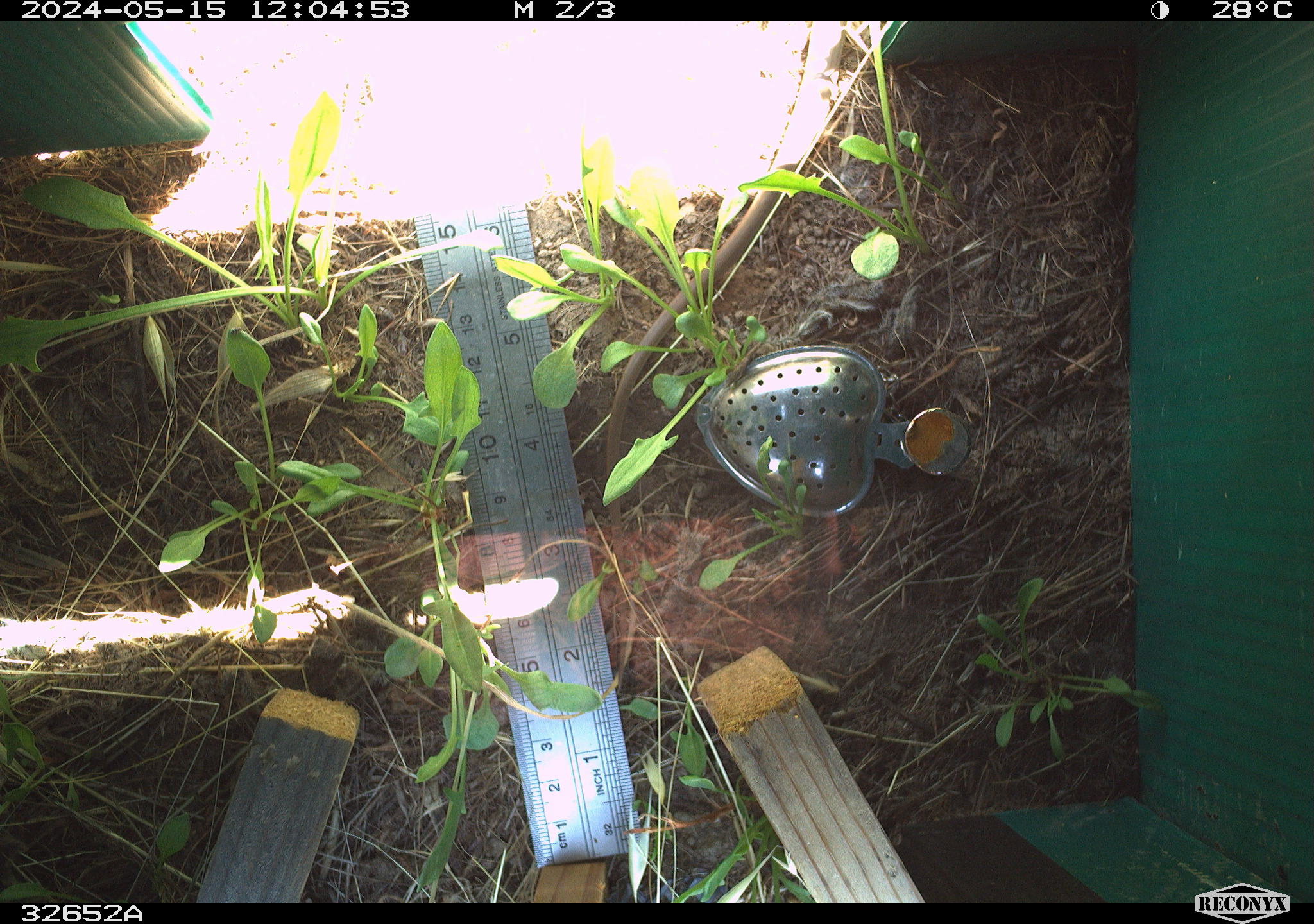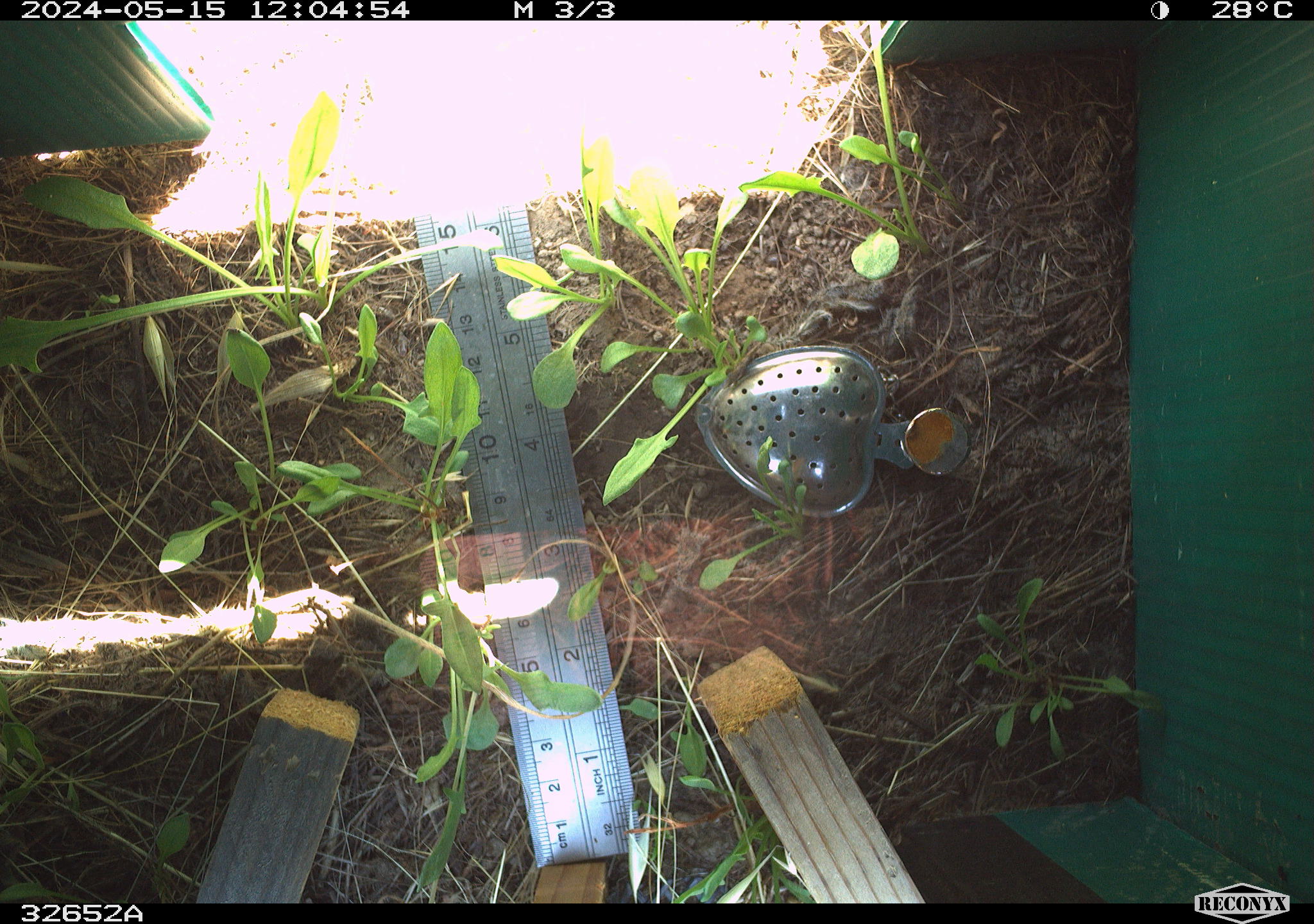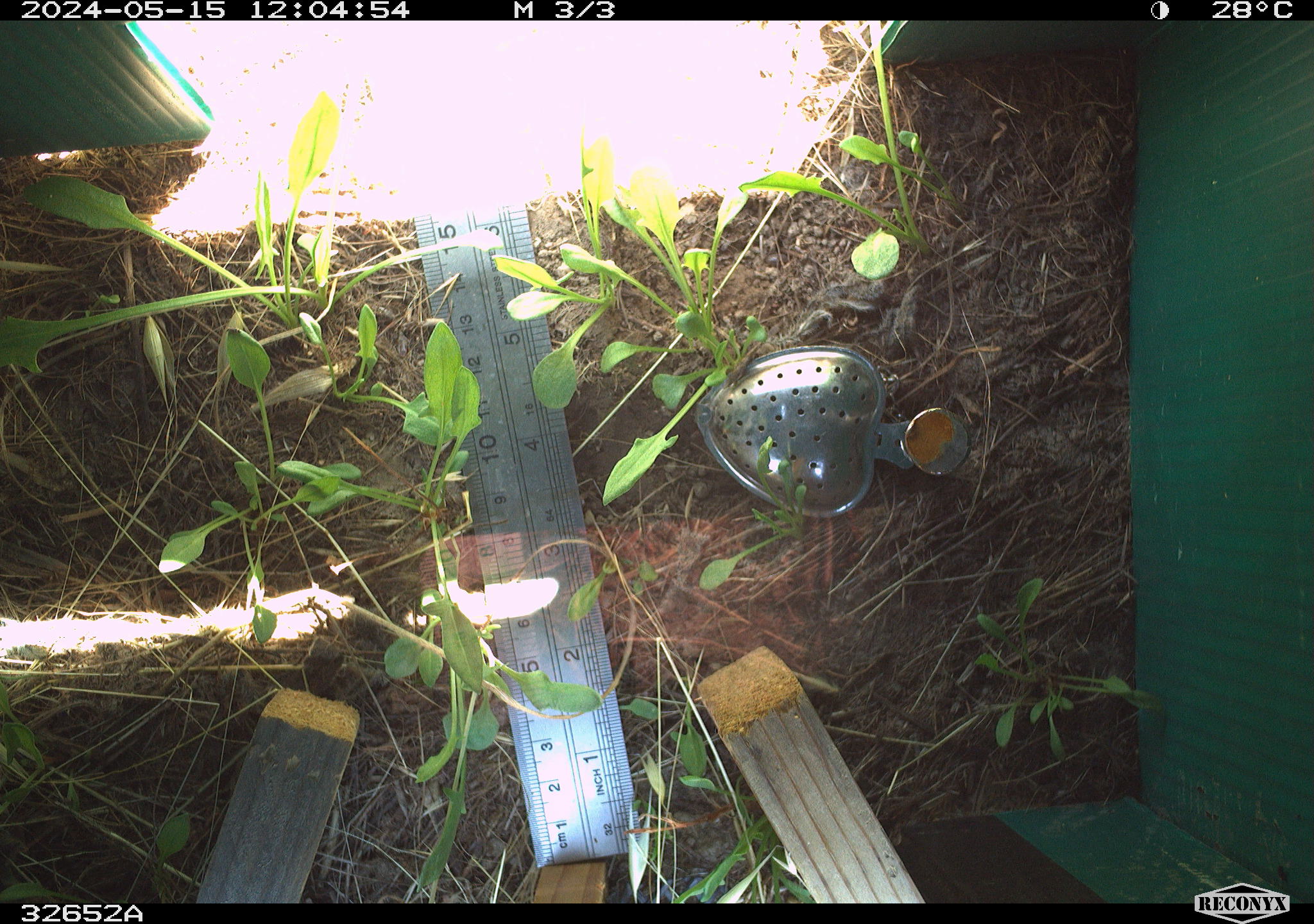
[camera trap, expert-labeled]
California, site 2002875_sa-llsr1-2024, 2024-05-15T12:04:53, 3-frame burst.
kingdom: Animalia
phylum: Chordata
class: Reptilia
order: Squamata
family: Colubridae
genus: Coluber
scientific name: Coluber constrictor mormon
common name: western yellow-bellied racer